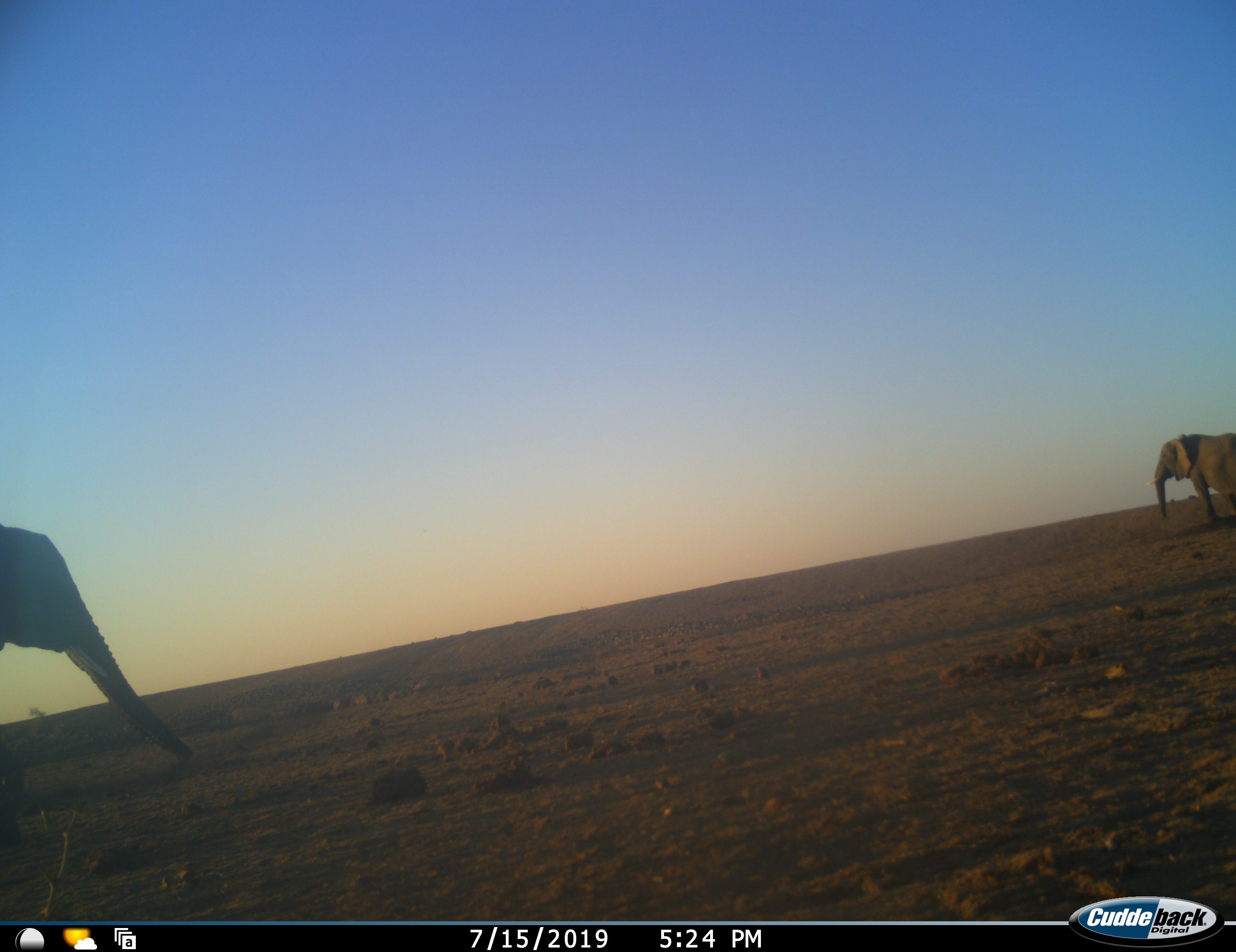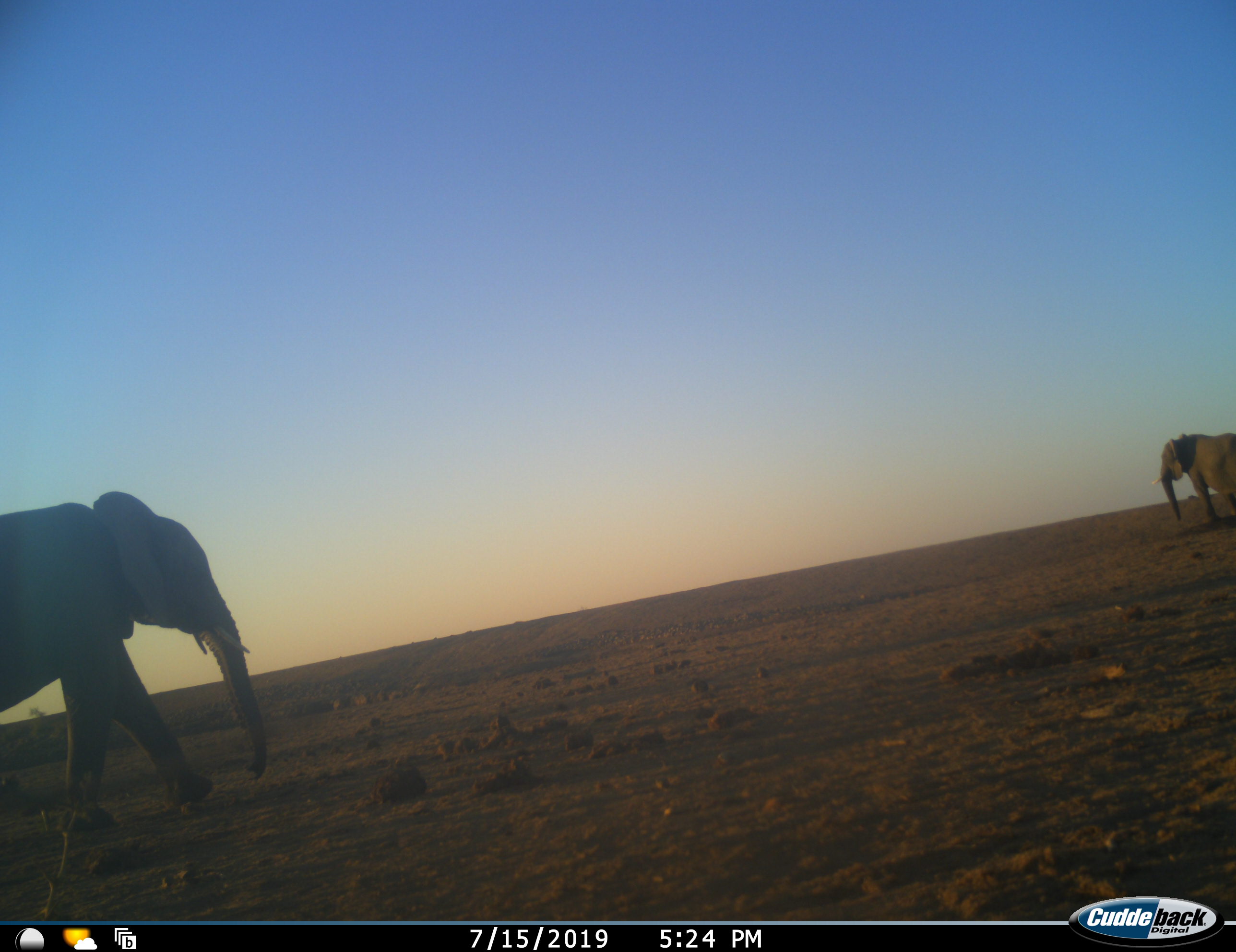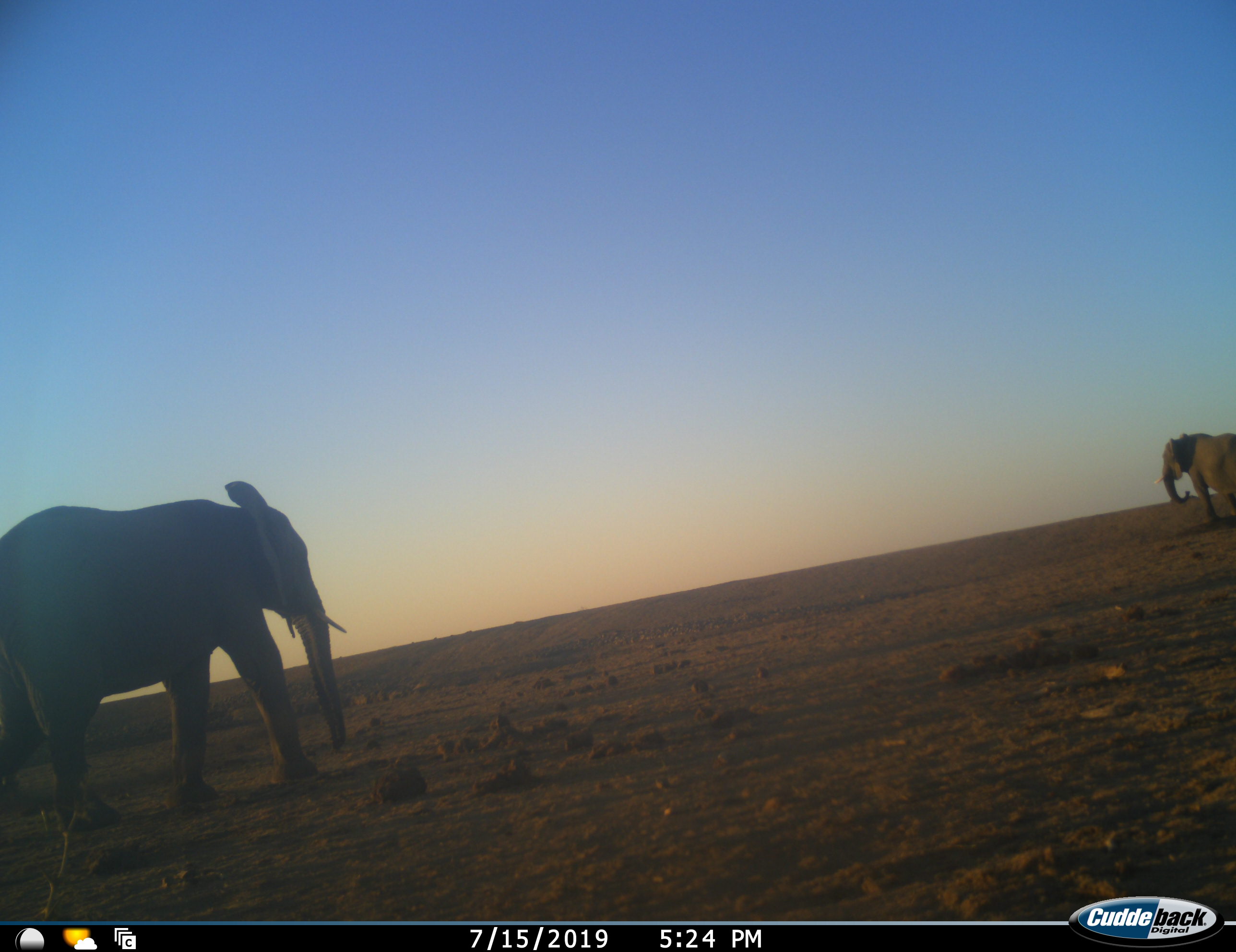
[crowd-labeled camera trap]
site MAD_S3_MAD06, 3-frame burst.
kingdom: Animalia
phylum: Chordata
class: Mammalia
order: Proboscidea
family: Elephantidae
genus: Loxodonta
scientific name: Loxodonta africana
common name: african bush elephant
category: elephant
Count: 2.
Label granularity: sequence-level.